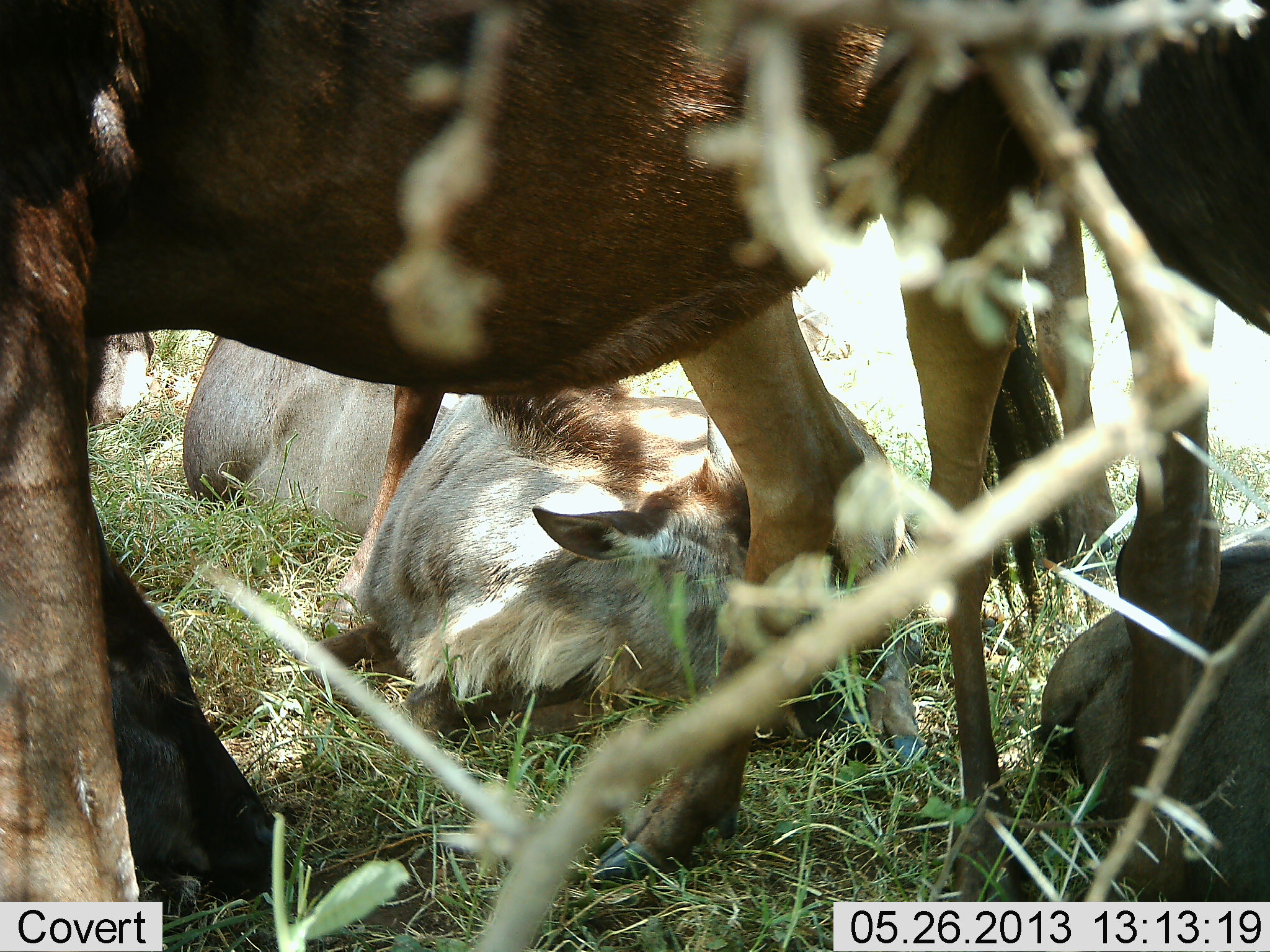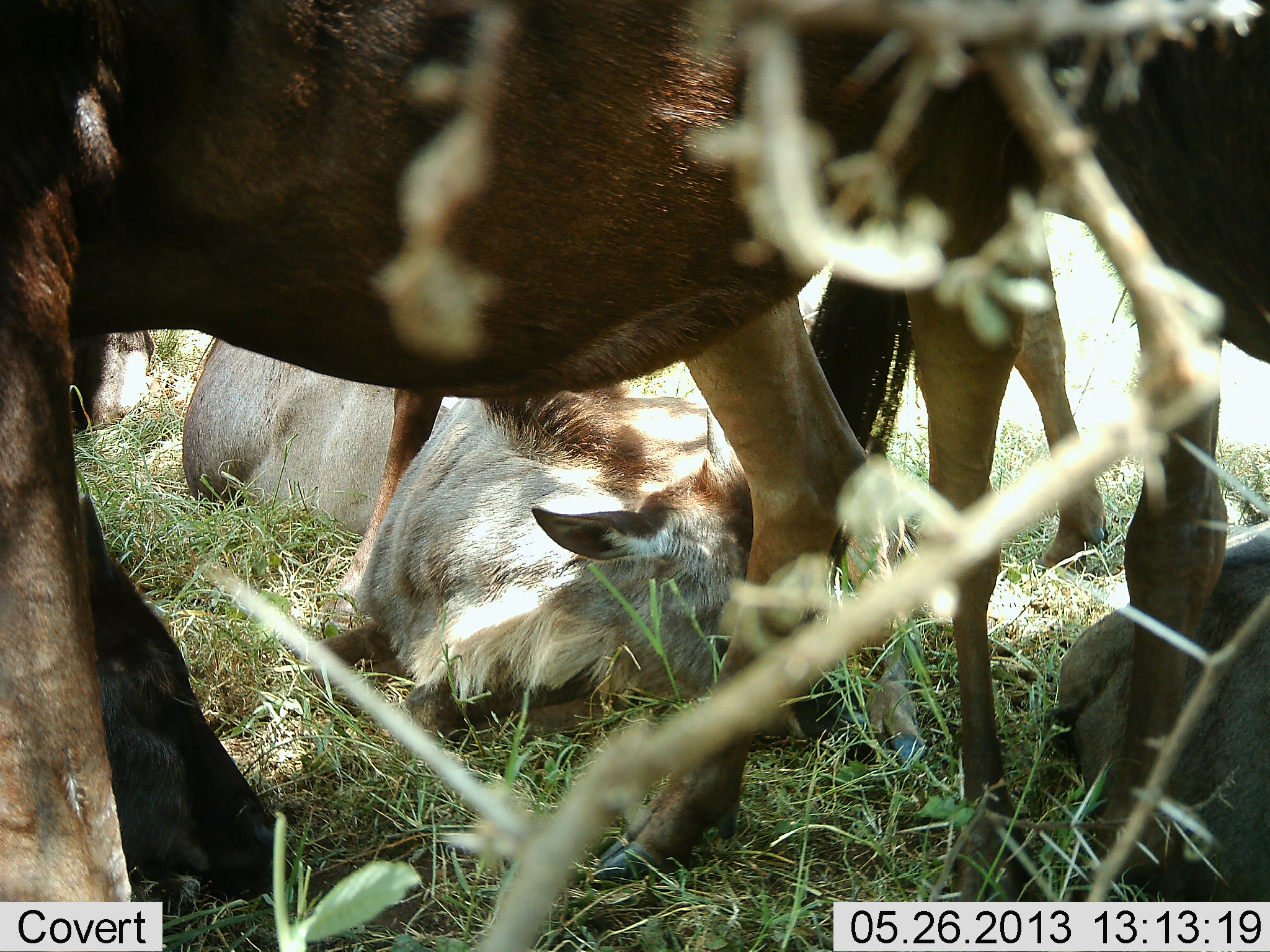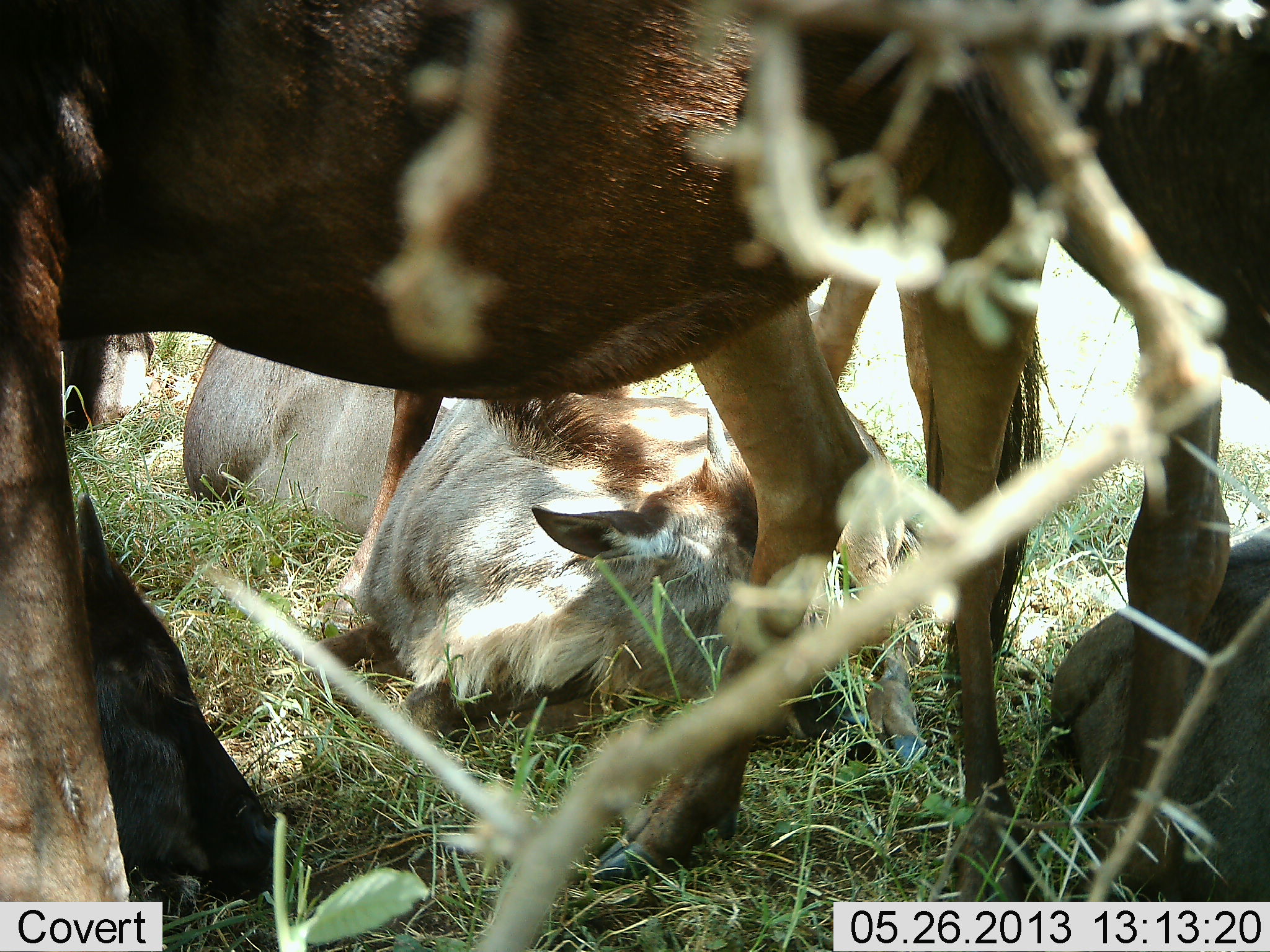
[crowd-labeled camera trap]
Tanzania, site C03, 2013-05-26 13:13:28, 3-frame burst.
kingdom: Animalia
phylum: Chordata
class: Mammalia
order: Artiodactyla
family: Bovidae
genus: Connochaetes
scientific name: Connochaetes taurinus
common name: blue wildebeest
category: wildebeest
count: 5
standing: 87%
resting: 100%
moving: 7%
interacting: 0%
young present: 47%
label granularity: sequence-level